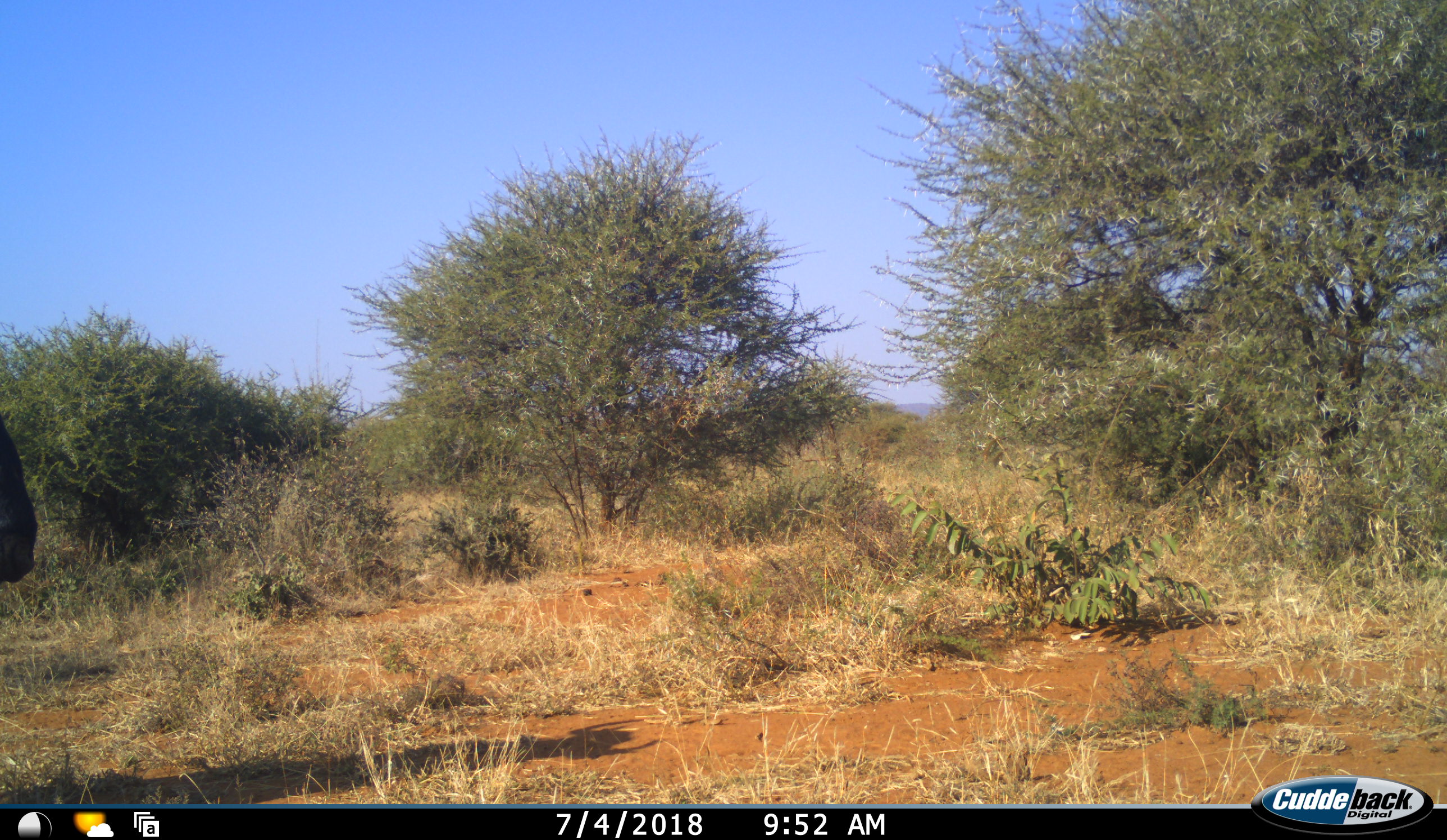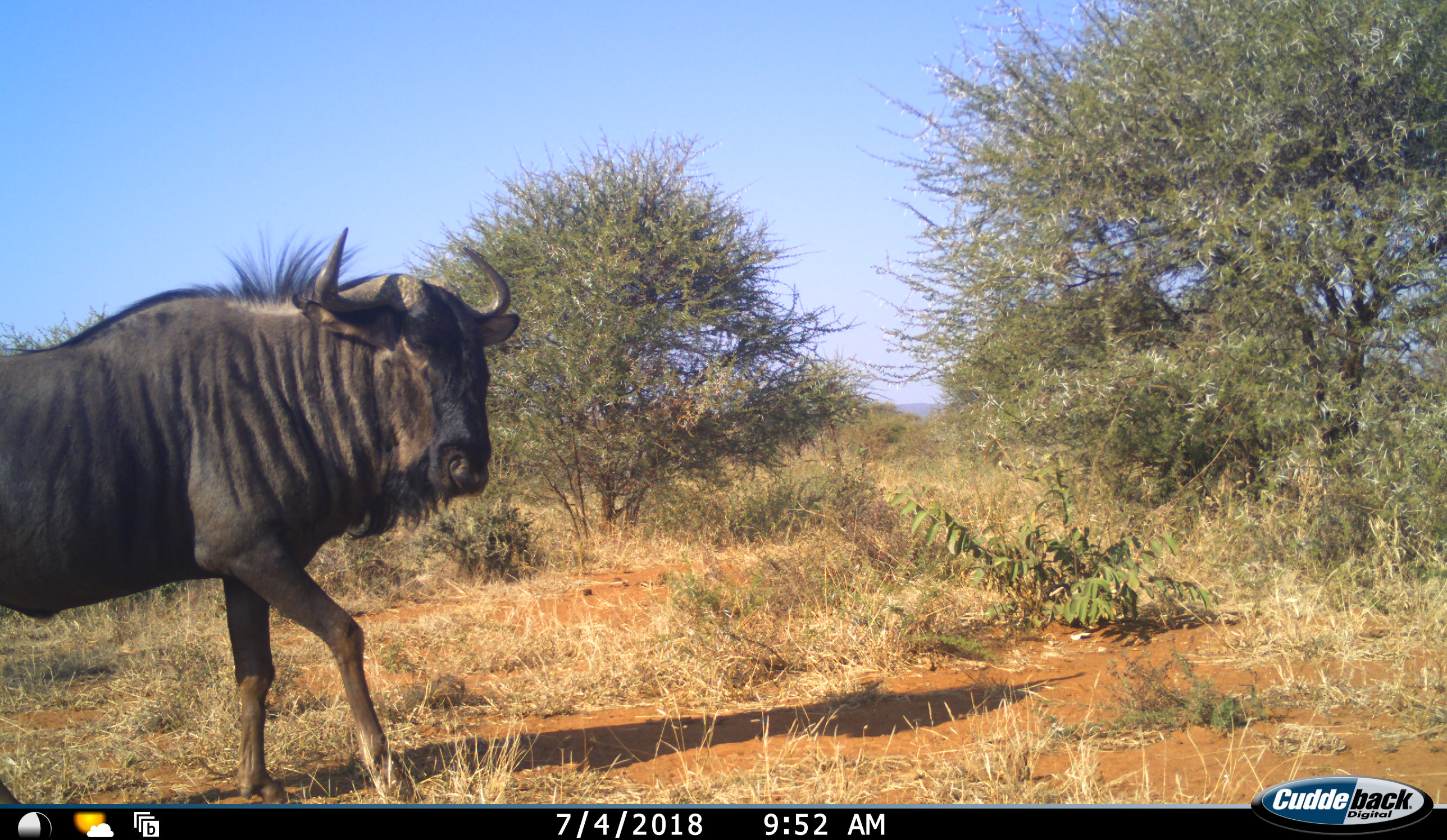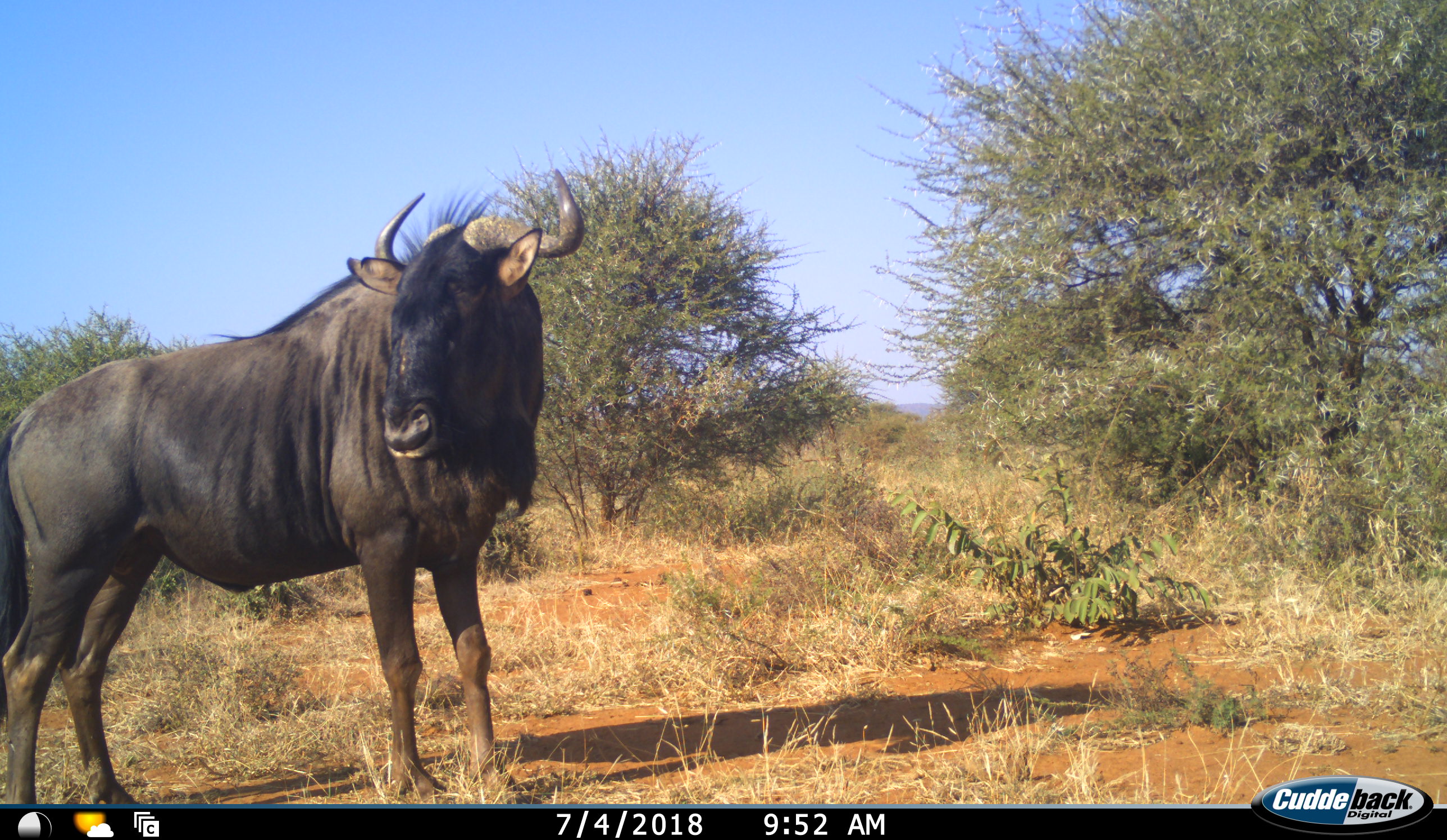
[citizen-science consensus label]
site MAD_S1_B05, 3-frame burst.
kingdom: Animalia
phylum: Chordata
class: Mammalia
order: Artiodactyla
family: Bovidae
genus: Connochaetes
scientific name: Connochaetes taurinus taurinus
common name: blue wildebeest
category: wildebeestblue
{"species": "wildebeestblue (blue wildebeest) (Connochaetes taurinus taurinus)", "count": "1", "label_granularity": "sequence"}